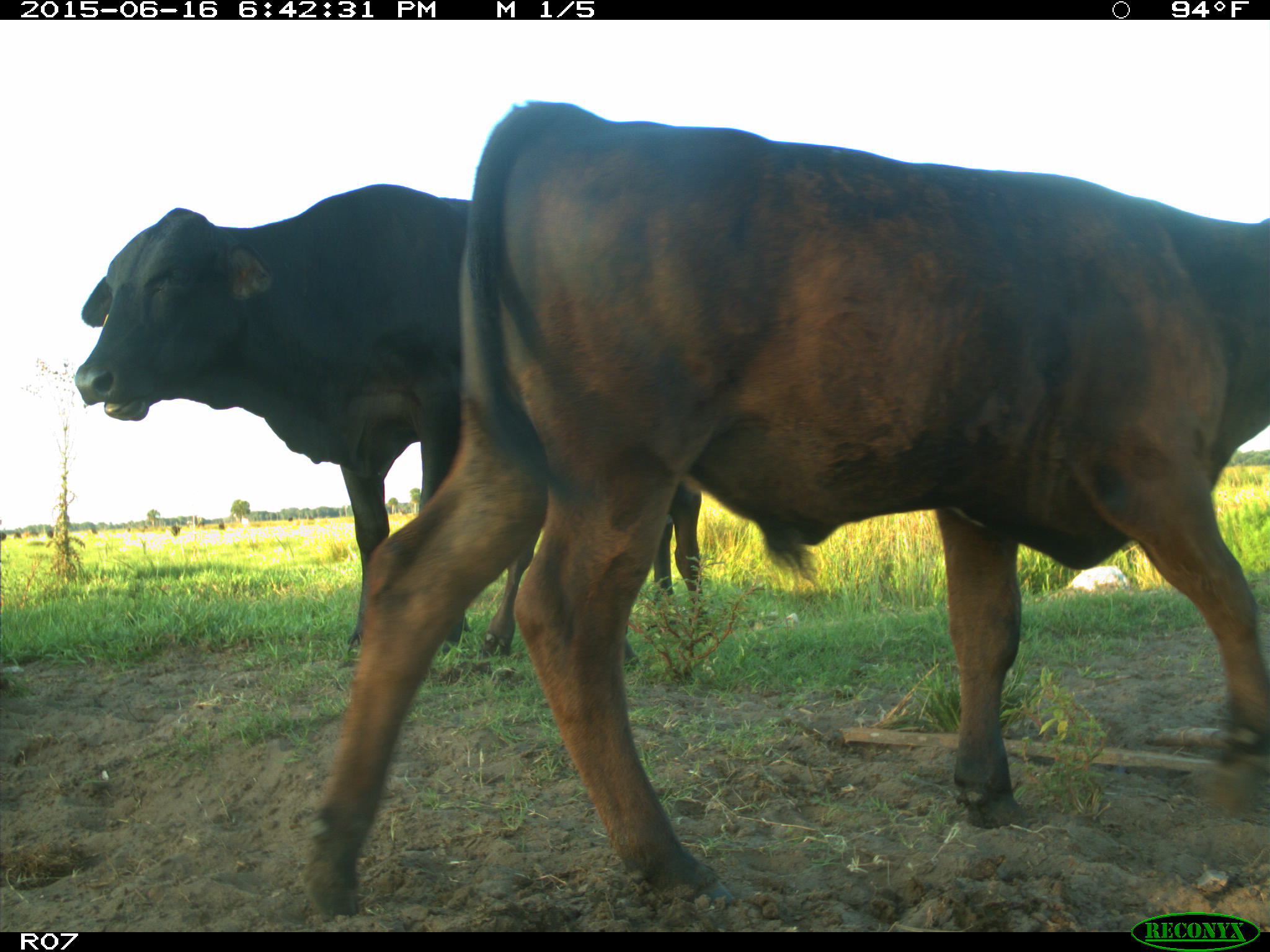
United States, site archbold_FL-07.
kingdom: Animalia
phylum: Chordata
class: Mammalia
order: Artiodactyla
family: Bovidae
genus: Bos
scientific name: Bos taurus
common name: domestic cow